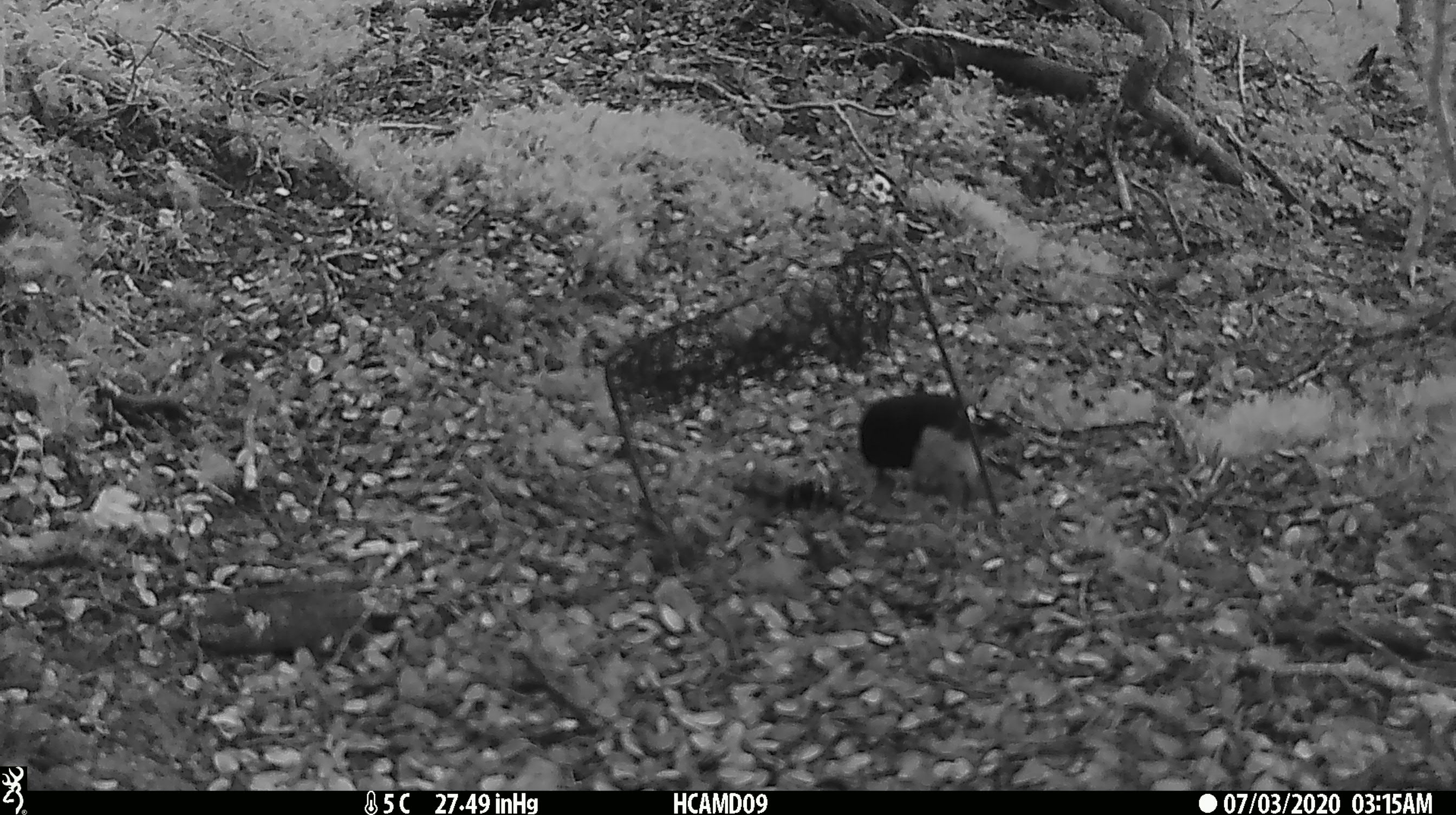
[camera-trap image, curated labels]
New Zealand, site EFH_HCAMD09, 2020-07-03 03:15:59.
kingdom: Animalia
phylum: Chordata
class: Aves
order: Passeriformes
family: Petroicidae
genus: Petroica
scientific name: Petroica macrocephala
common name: tomtit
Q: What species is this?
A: Tomtit (Petroica macrocephala).